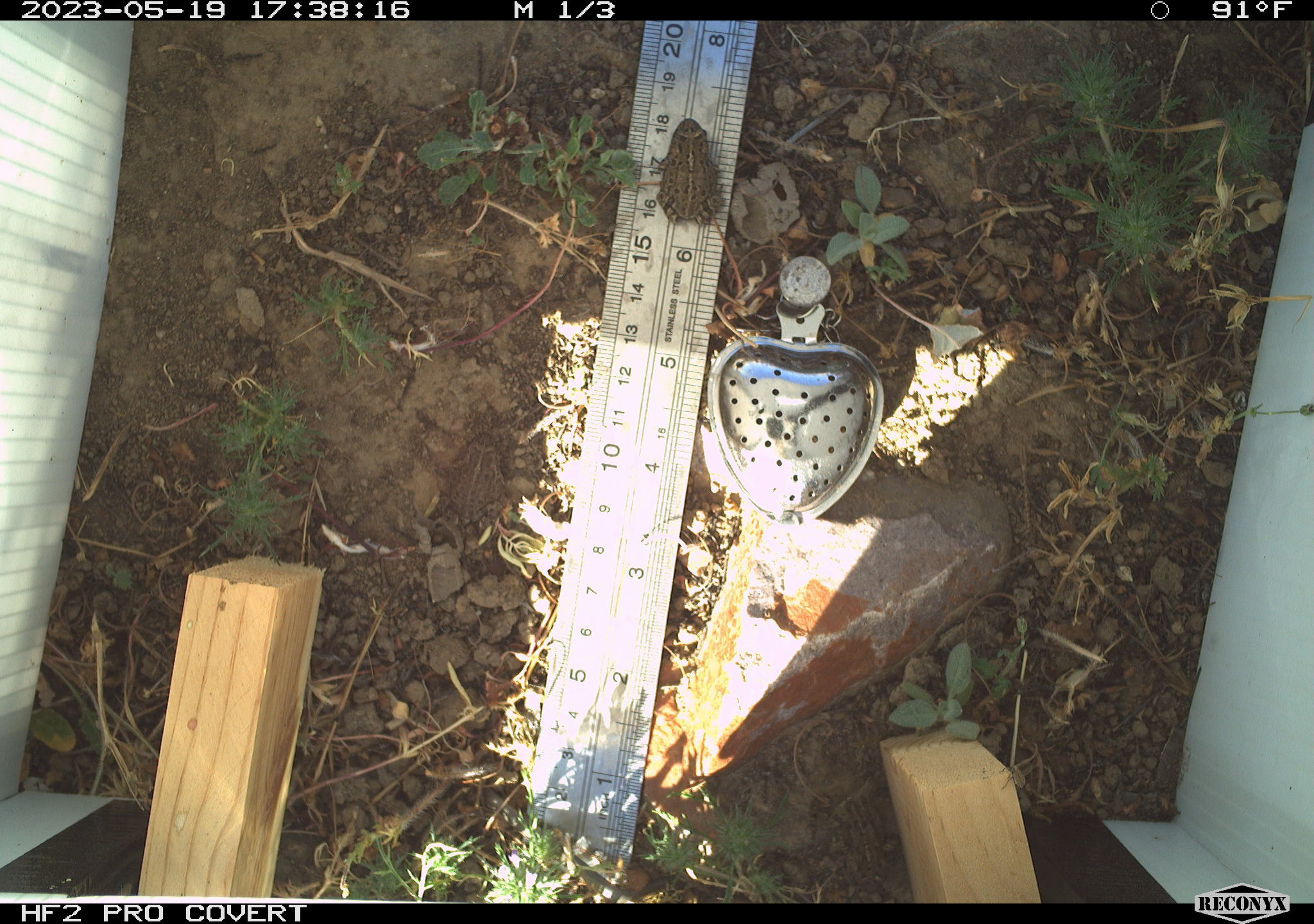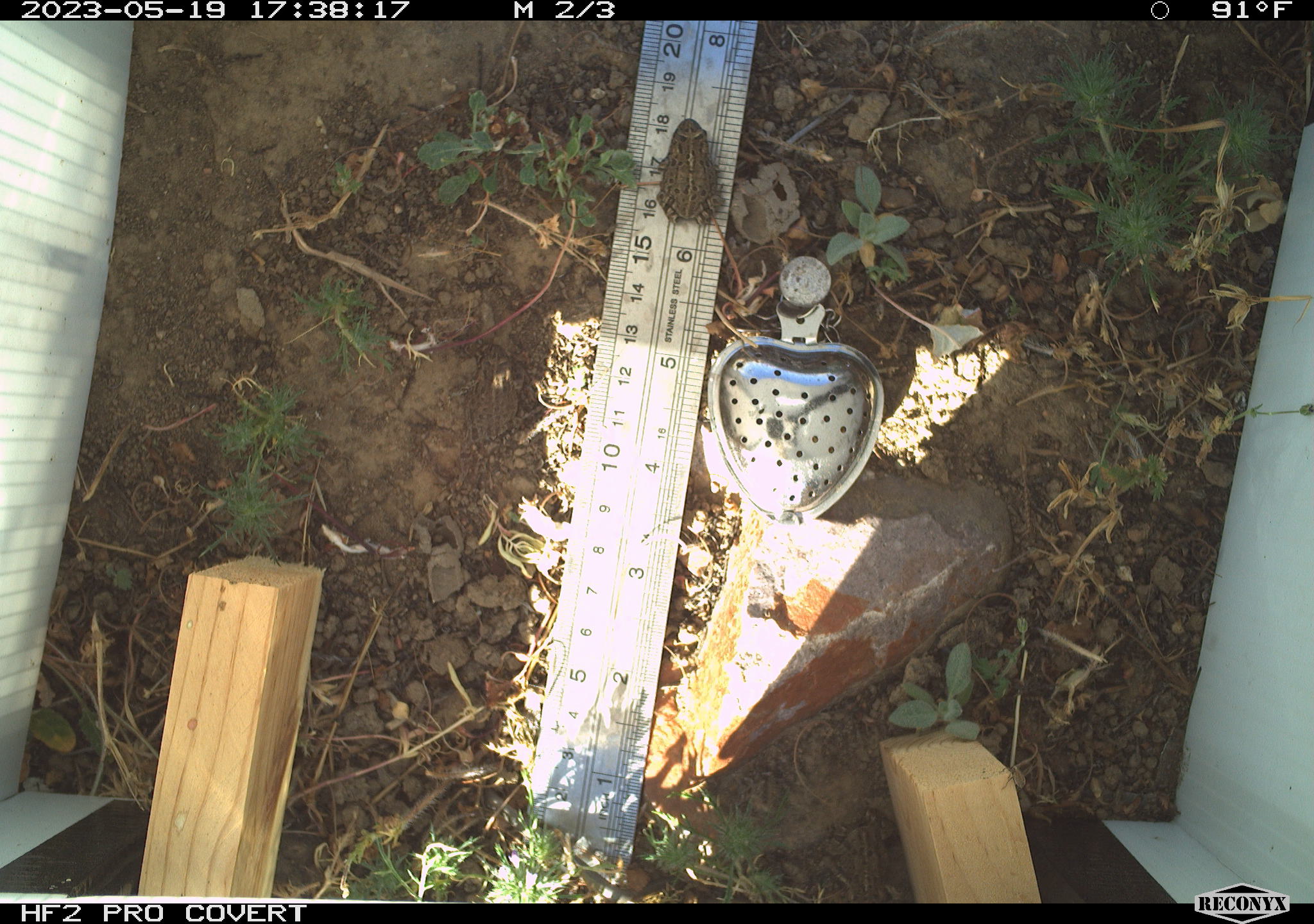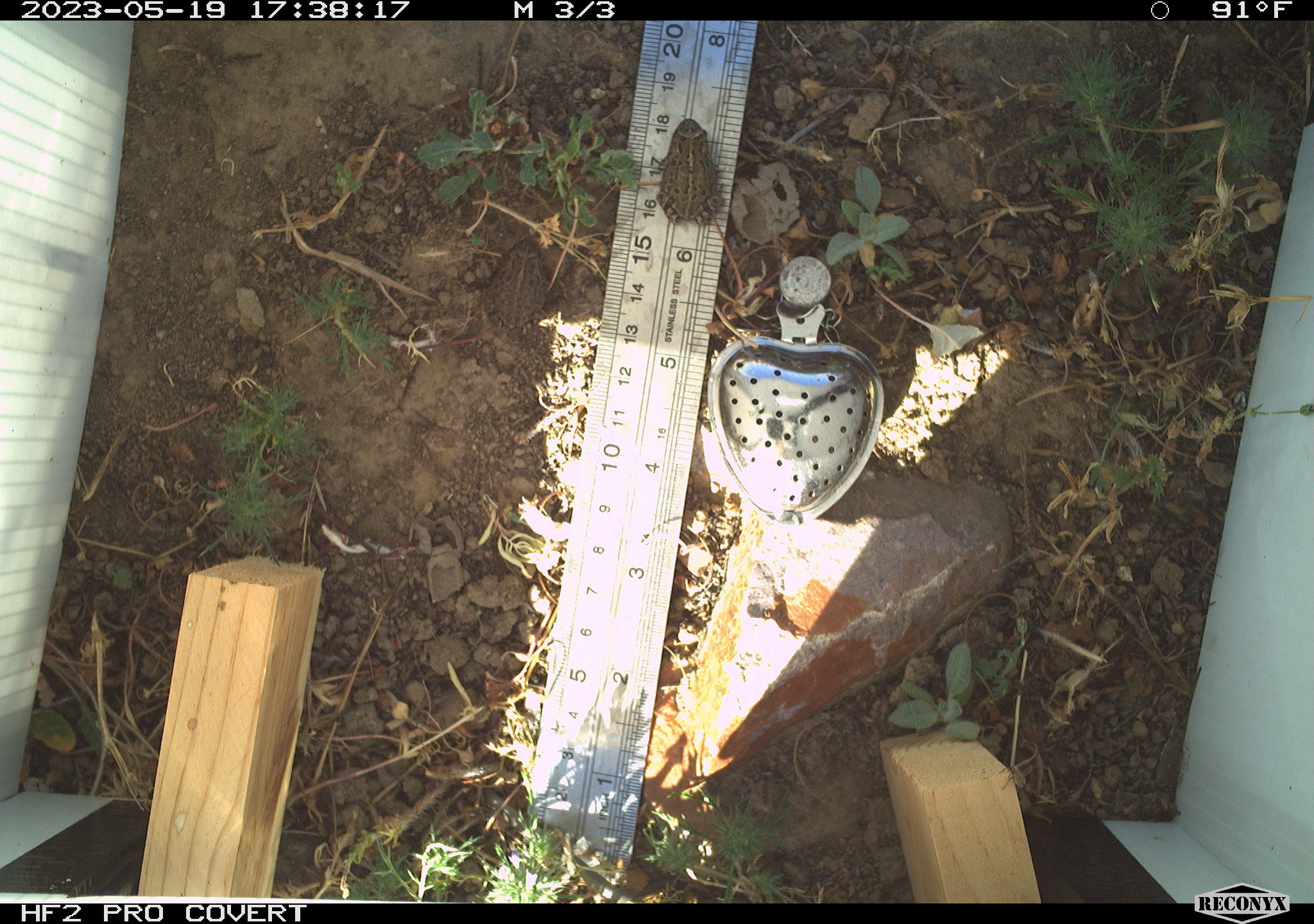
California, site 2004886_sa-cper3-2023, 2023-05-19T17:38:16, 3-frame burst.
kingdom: Animalia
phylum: Chordata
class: Amphibia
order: Anura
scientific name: Anura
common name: frogs